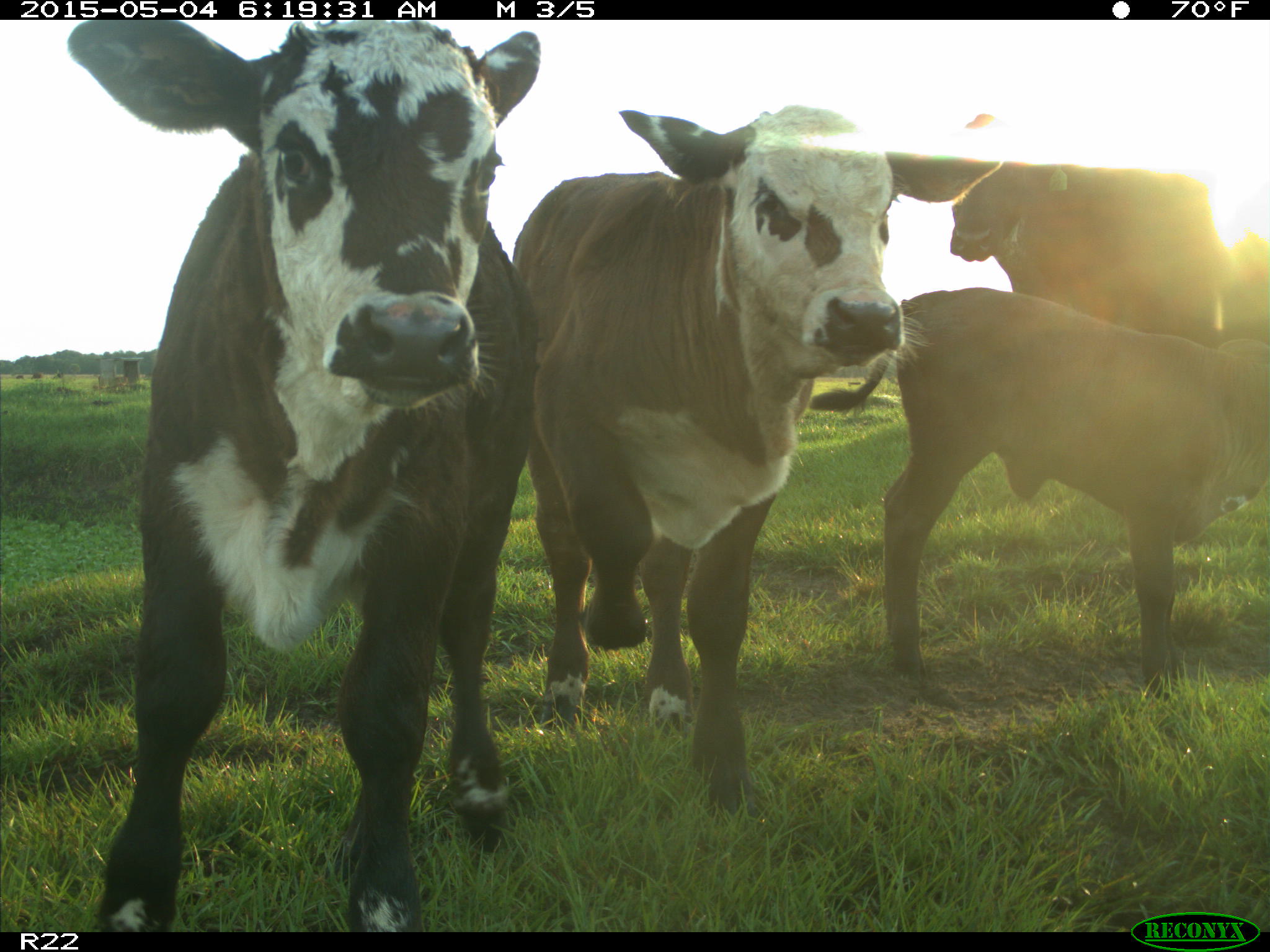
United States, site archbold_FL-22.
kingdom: Animalia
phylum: Chordata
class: Mammalia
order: Artiodactyla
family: Bovidae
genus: Bos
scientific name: Bos taurus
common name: domestic cow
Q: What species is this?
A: Bos taurus (domestic cow).